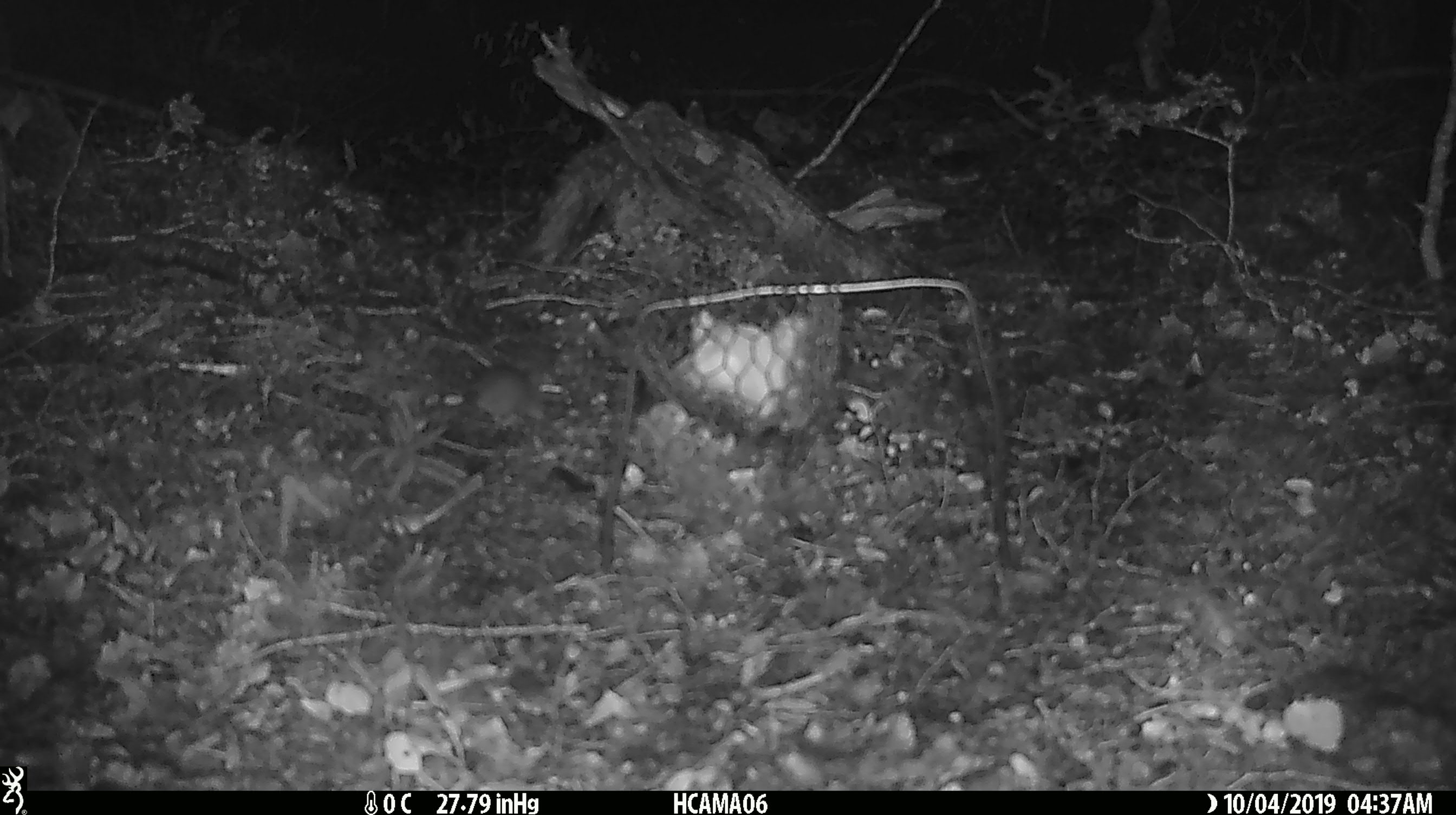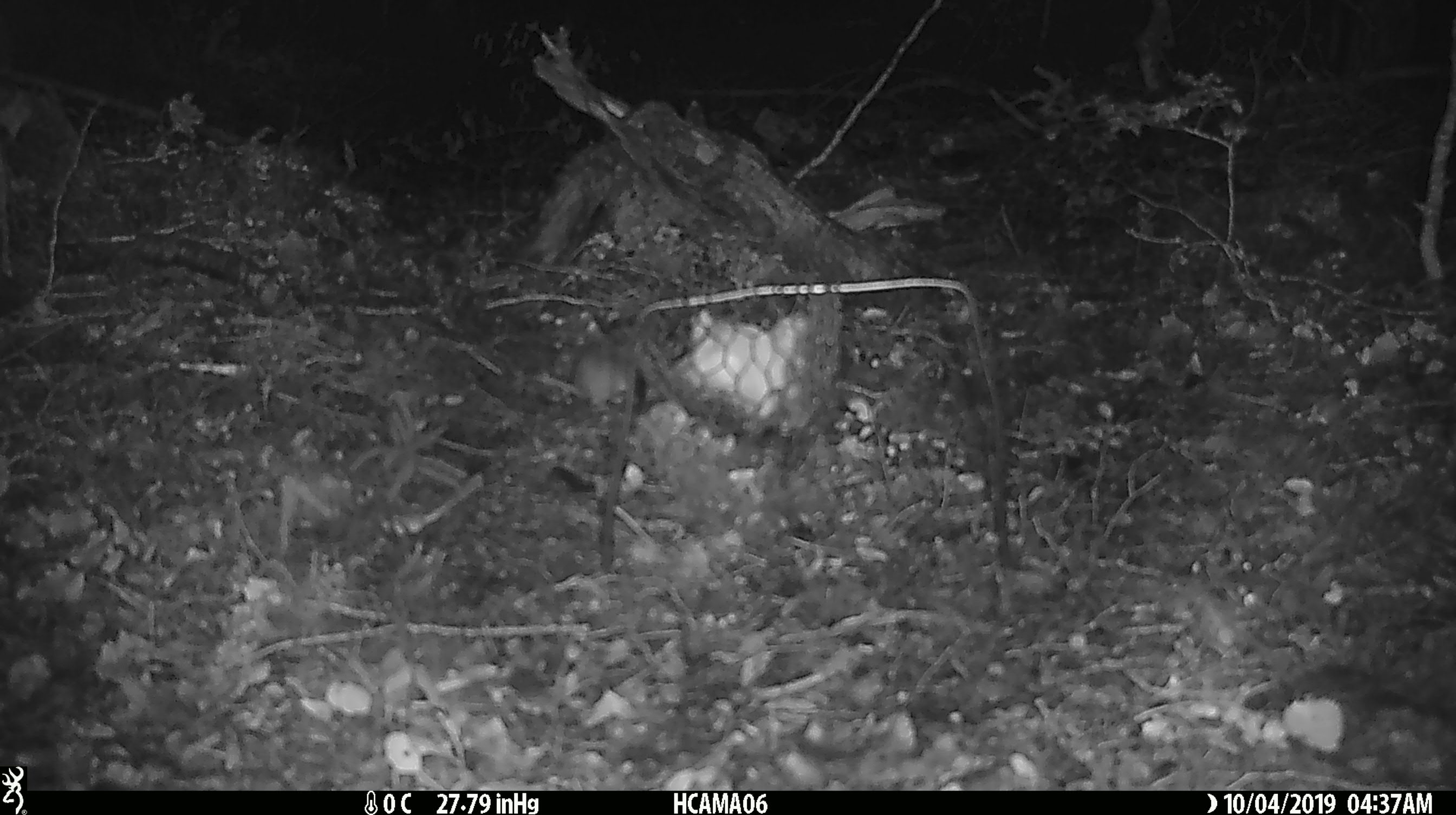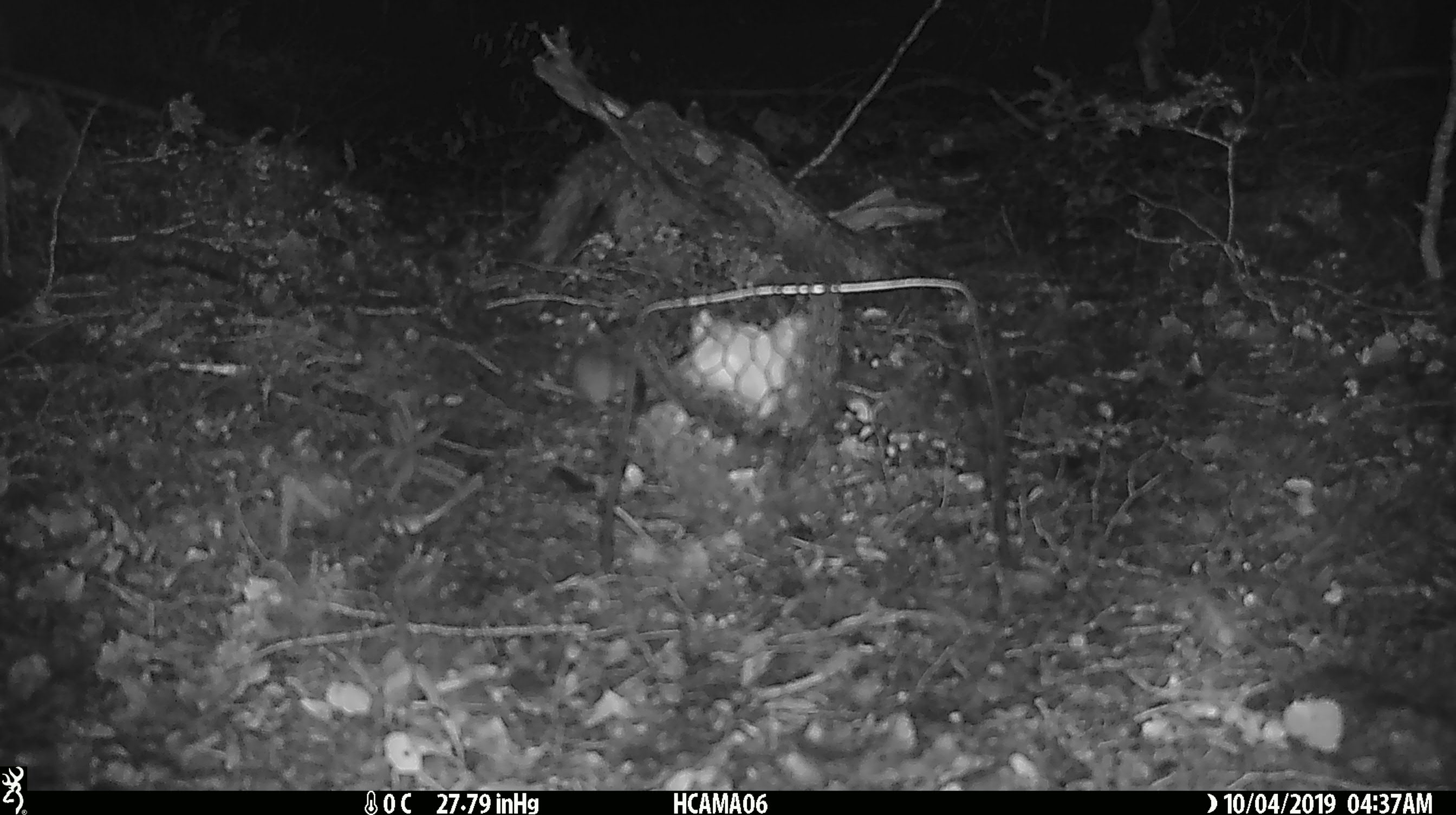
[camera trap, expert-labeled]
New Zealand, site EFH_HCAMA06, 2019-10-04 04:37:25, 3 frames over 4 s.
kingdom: Animalia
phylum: Chordata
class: Mammalia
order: Rodentia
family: Muridae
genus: Mus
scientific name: Mus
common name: mouse